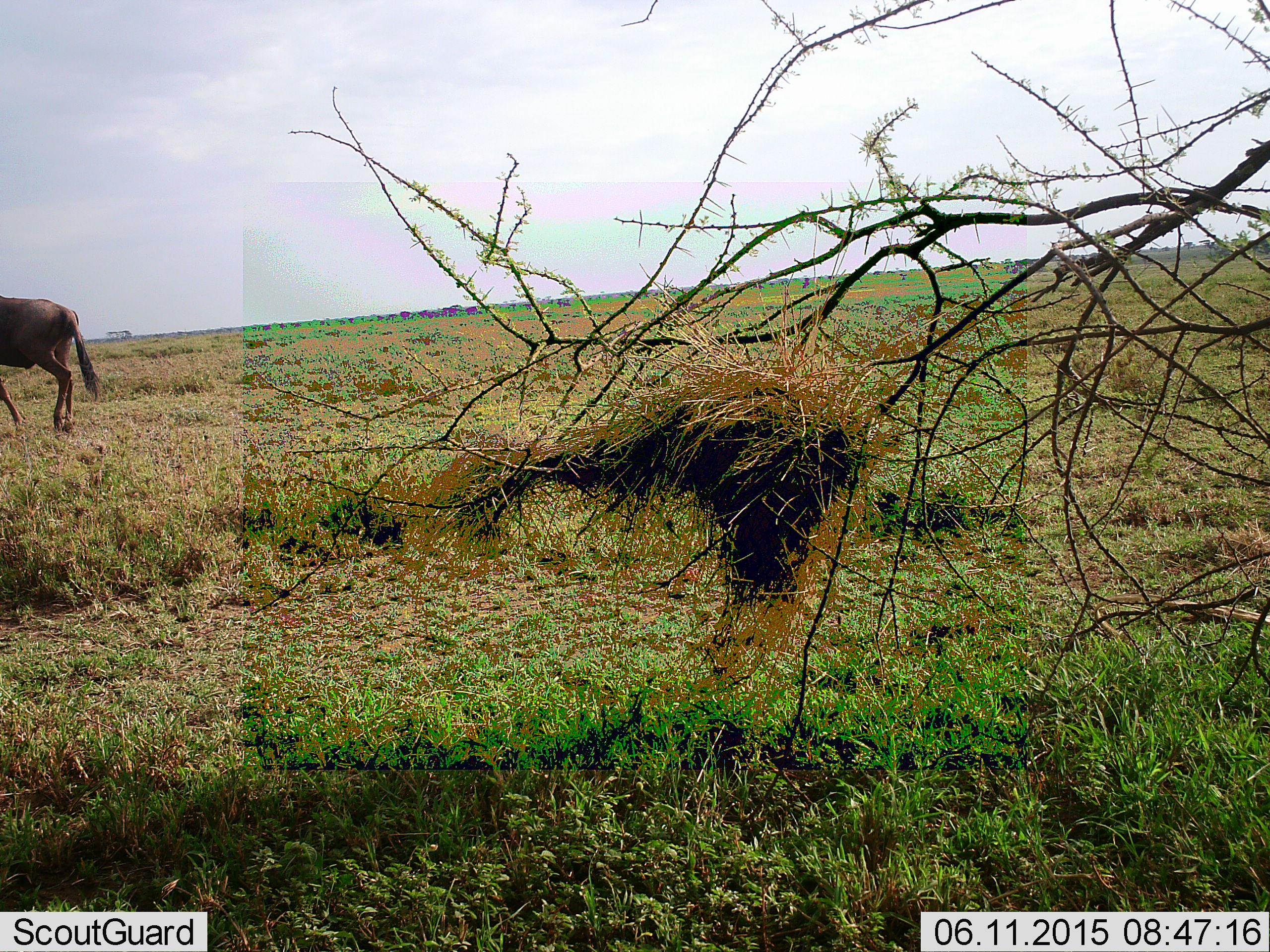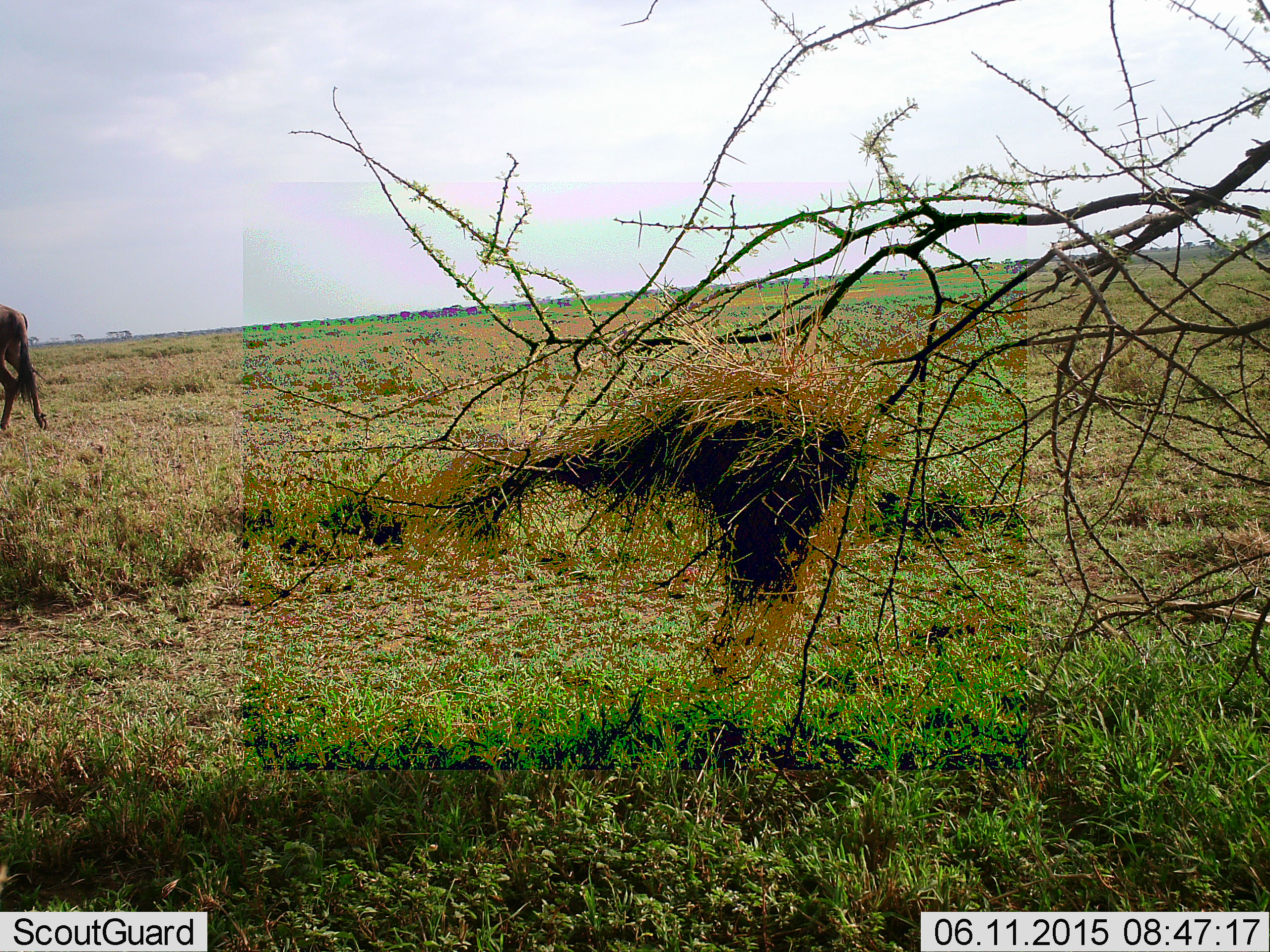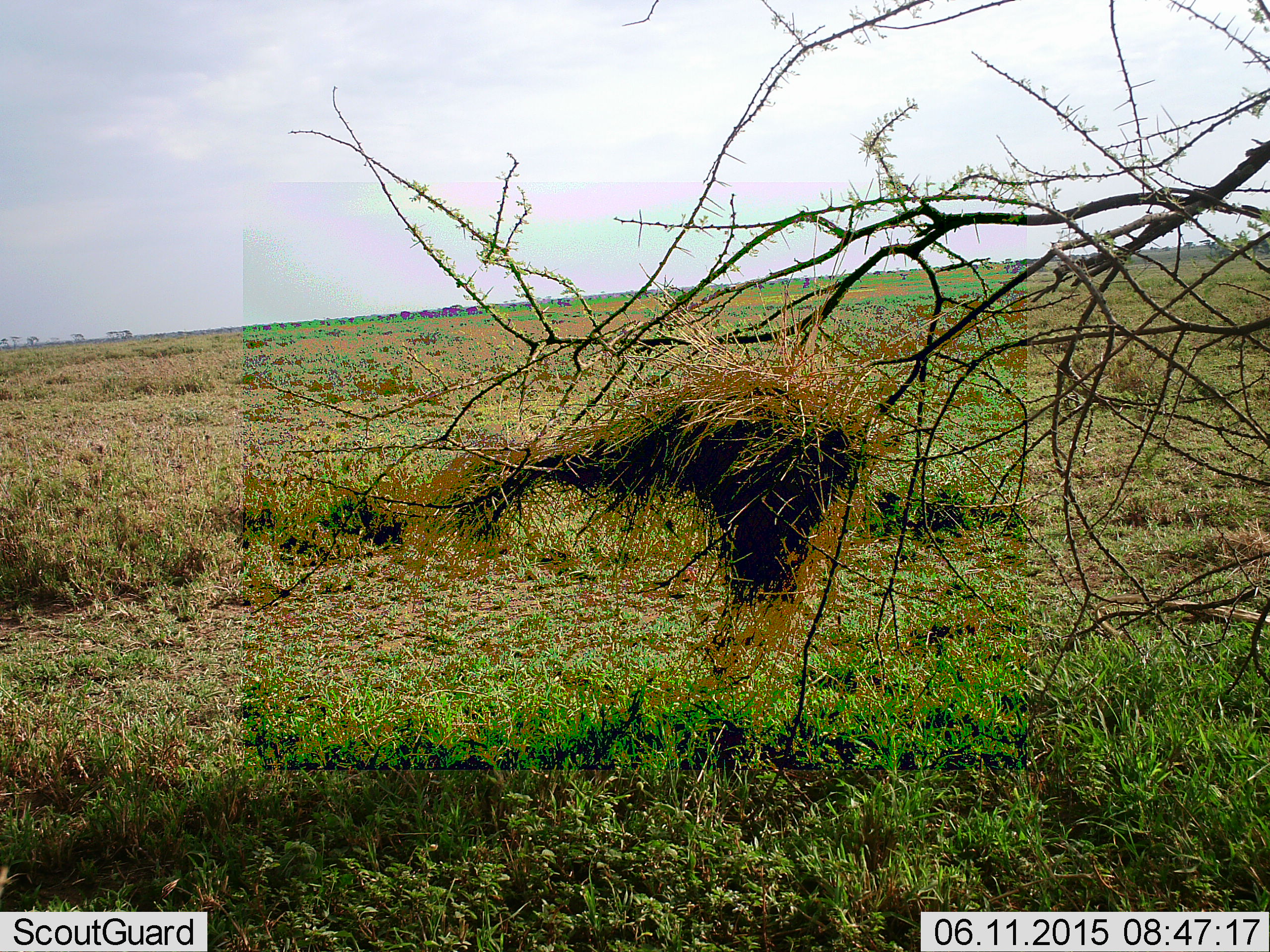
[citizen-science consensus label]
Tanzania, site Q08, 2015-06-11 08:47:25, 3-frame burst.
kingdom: Animalia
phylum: Chordata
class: Mammalia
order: Artiodactyla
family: Bovidae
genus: Connochaetes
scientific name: Connochaetes taurinus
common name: blue wildebeest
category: wildebeest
Wildebeest (blue wildebeest) (Connochaetes taurinus), count 1. Behavior (volunteer vote fractions): standing 0%, resting 0%, moving 100%, interacting 0%. Young present (vote fraction): 0%. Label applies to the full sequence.